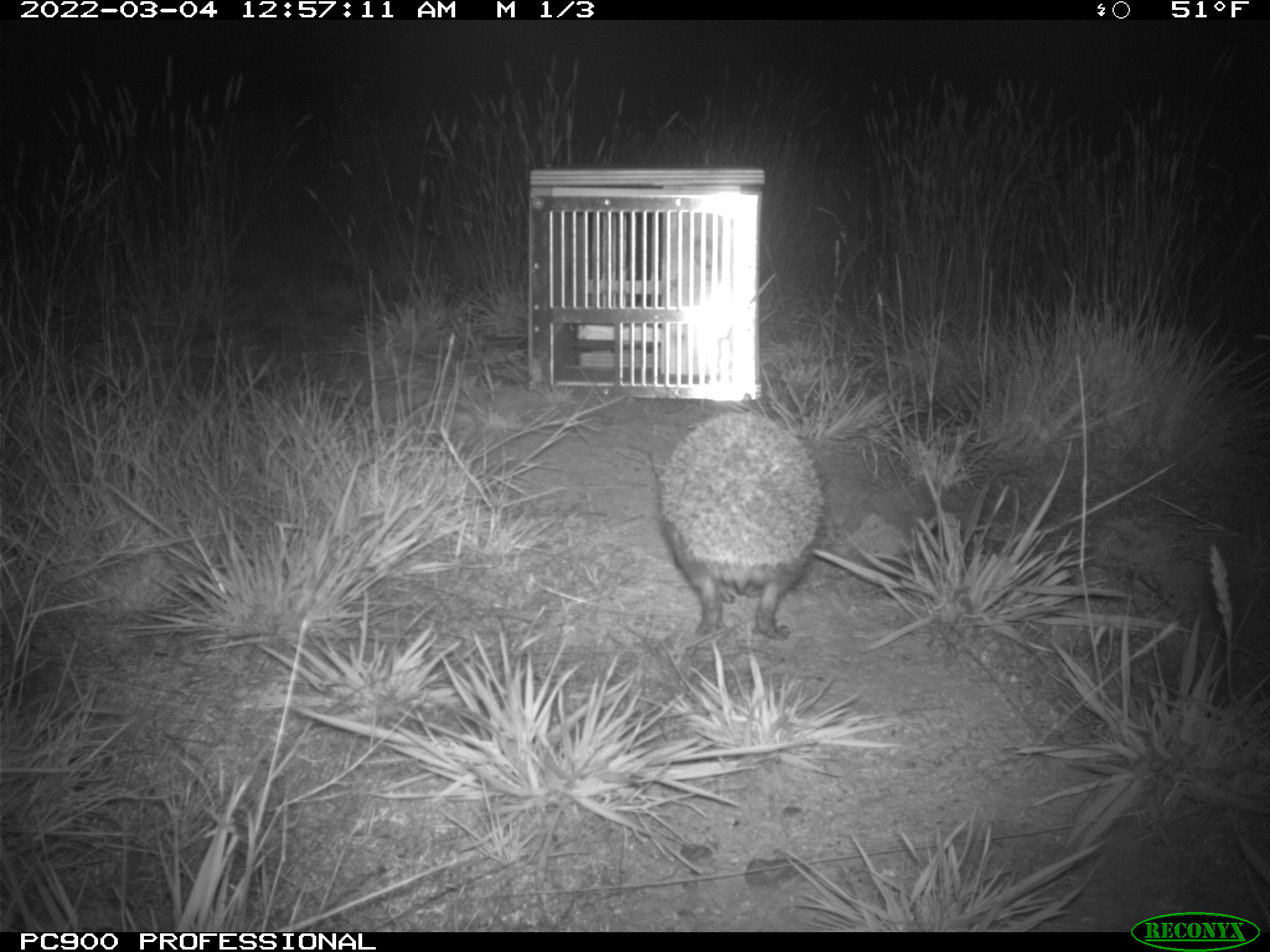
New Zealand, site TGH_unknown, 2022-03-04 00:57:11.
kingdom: Animalia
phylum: Chordata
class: Mammalia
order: Eulipotyphla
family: Erinaceidae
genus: Erinaceus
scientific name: Erinaceus europaeus europaeus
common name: european hedgehog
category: hedgehog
Hedgehog (european hedgehog) (Erinaceus europaeus europaeus).